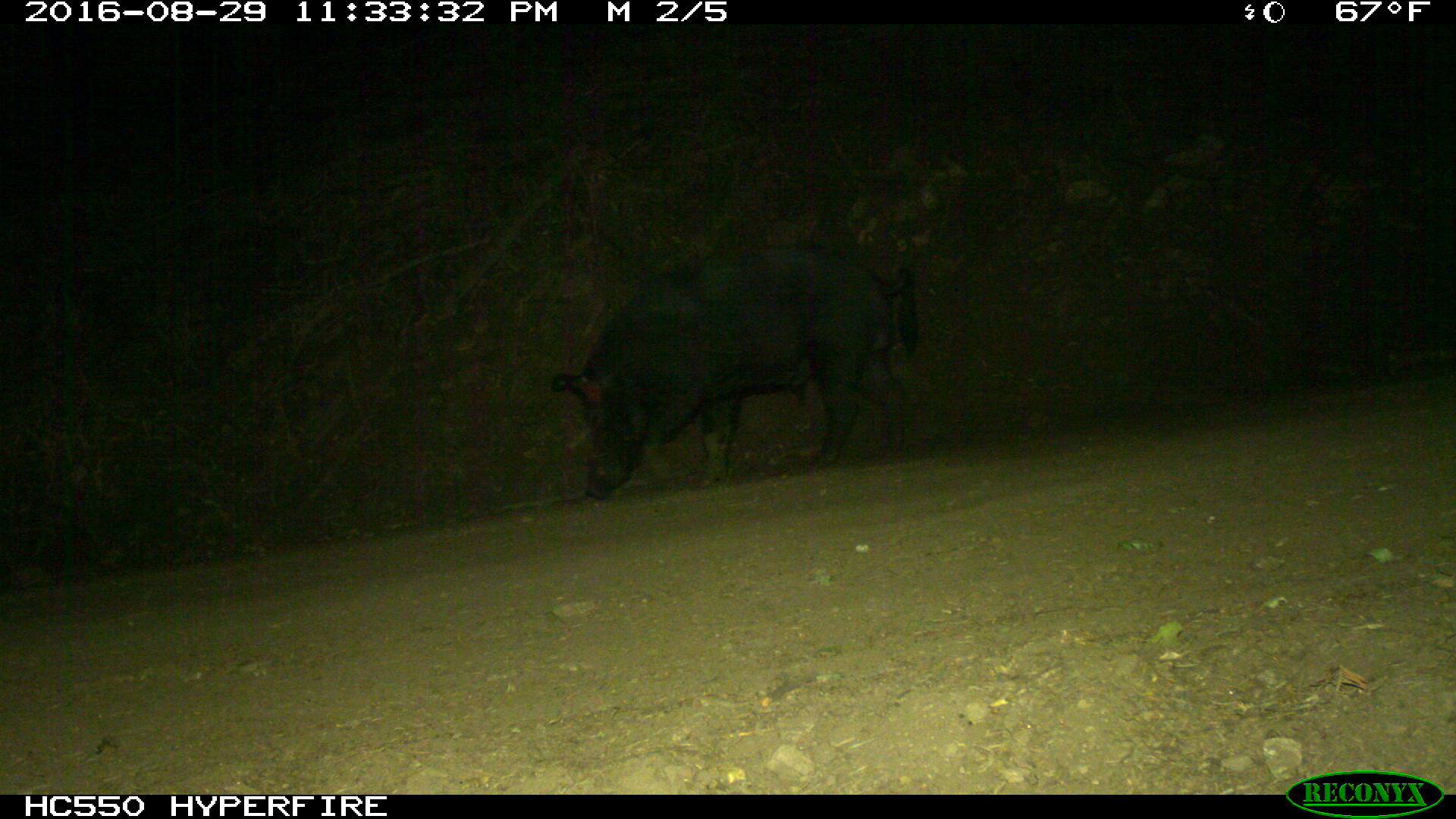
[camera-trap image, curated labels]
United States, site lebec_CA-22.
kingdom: Animalia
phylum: Chordata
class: Mammalia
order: Artiodactyla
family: Suidae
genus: Sus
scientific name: Sus scrofa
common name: wild boar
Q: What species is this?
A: Sus scrofa (wild boar).